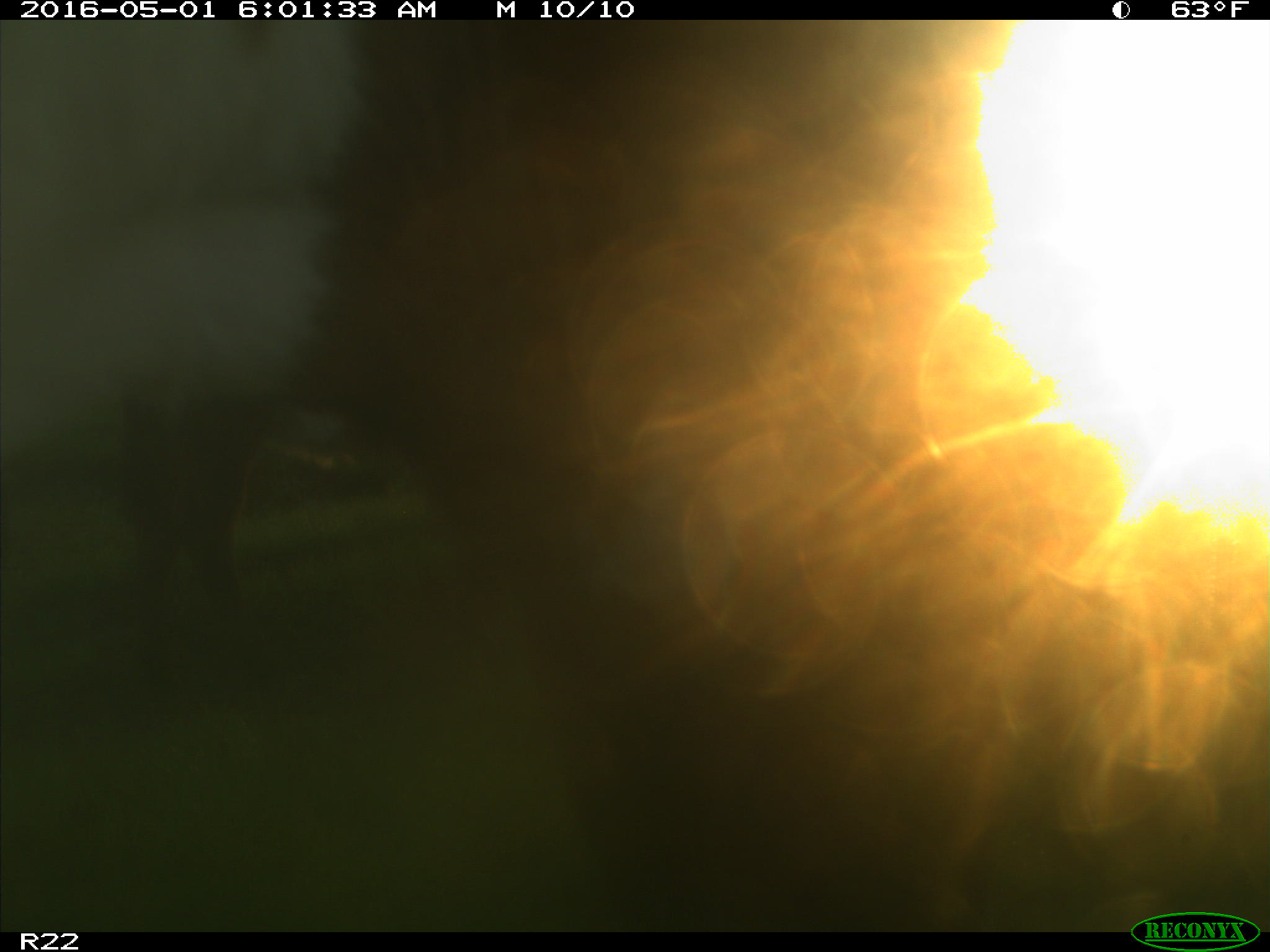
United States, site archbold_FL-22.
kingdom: Animalia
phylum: Chordata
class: Mammalia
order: Artiodactyla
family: Bovidae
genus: Bos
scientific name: Bos taurus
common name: domestic cow